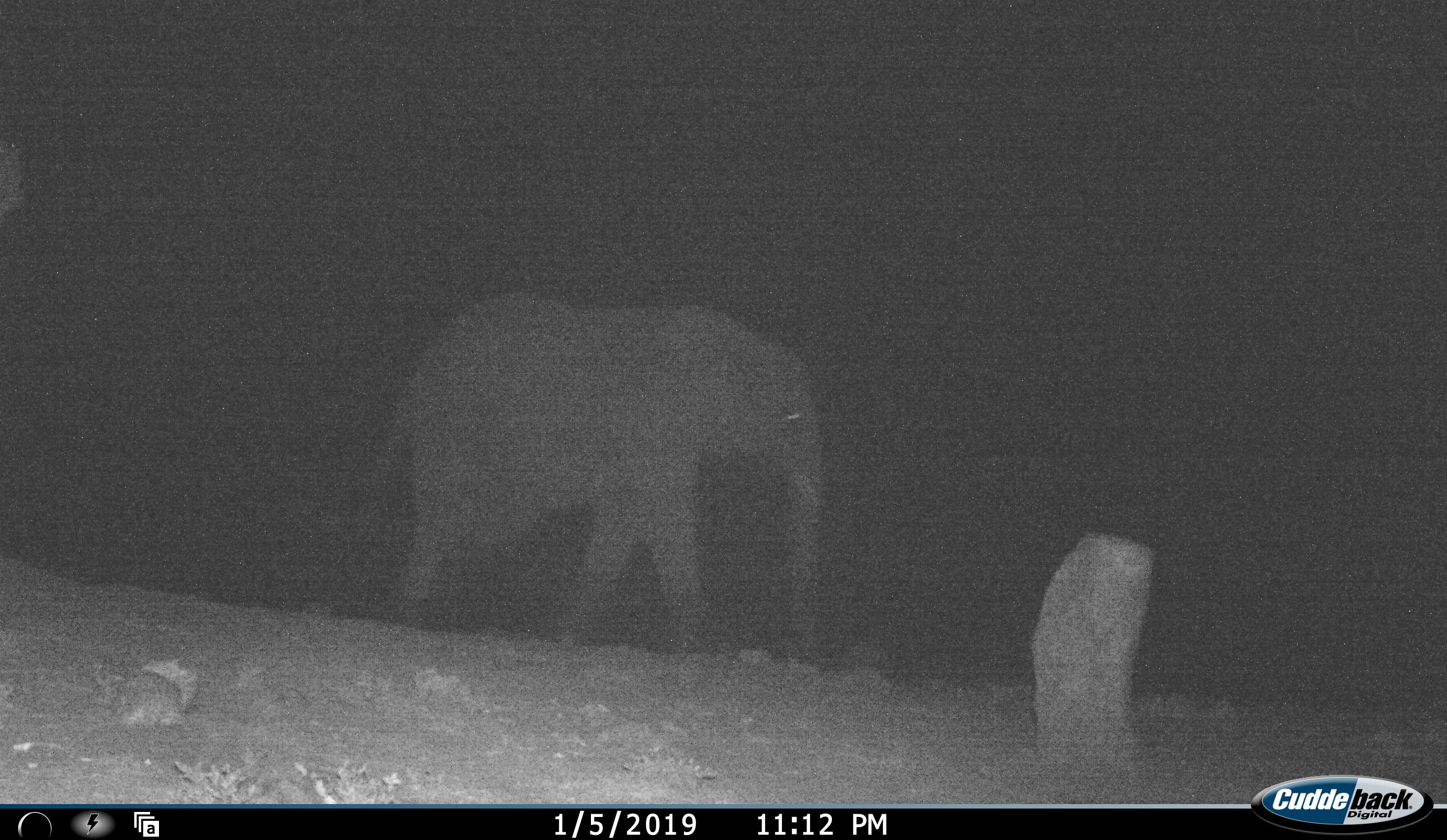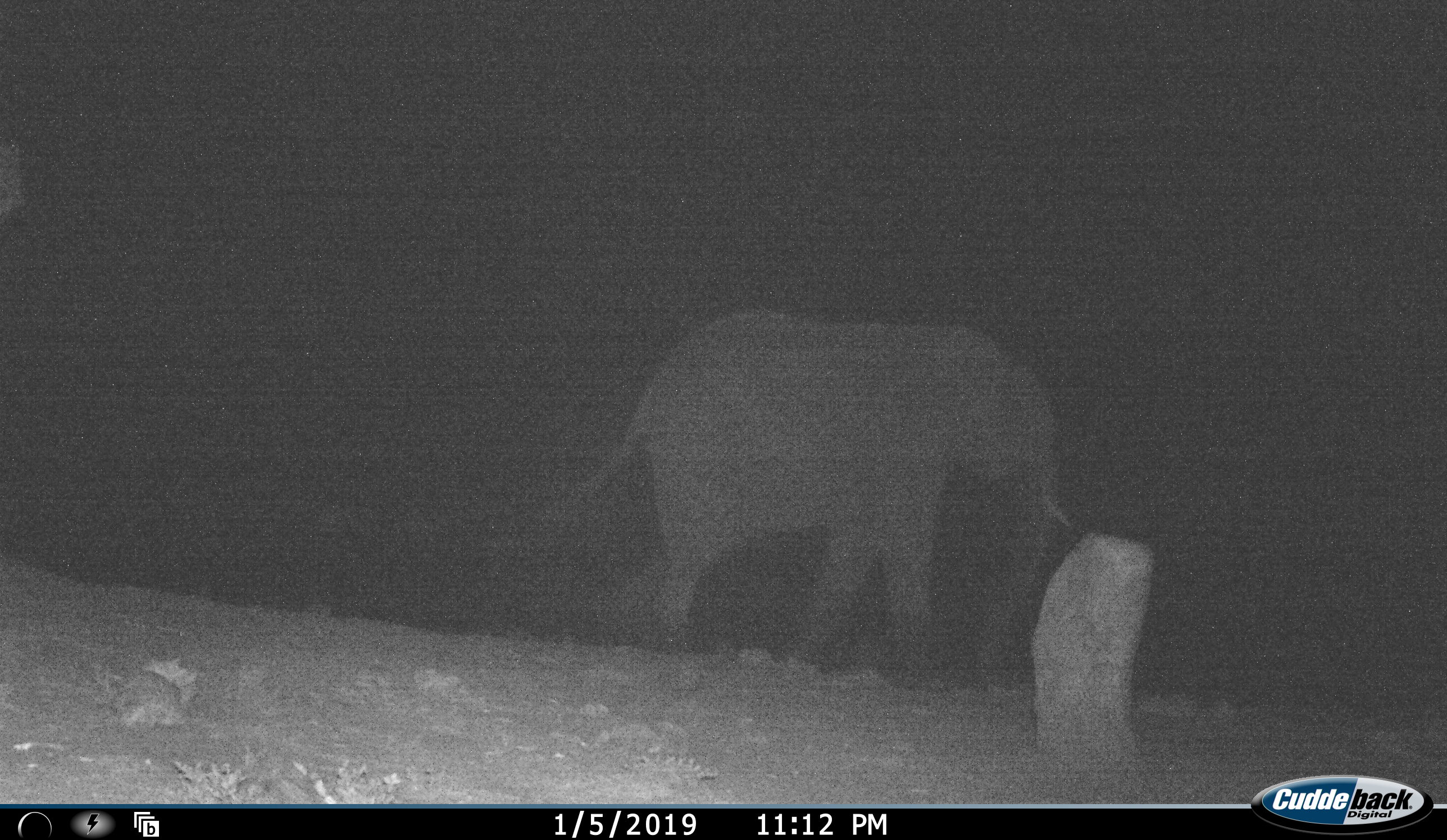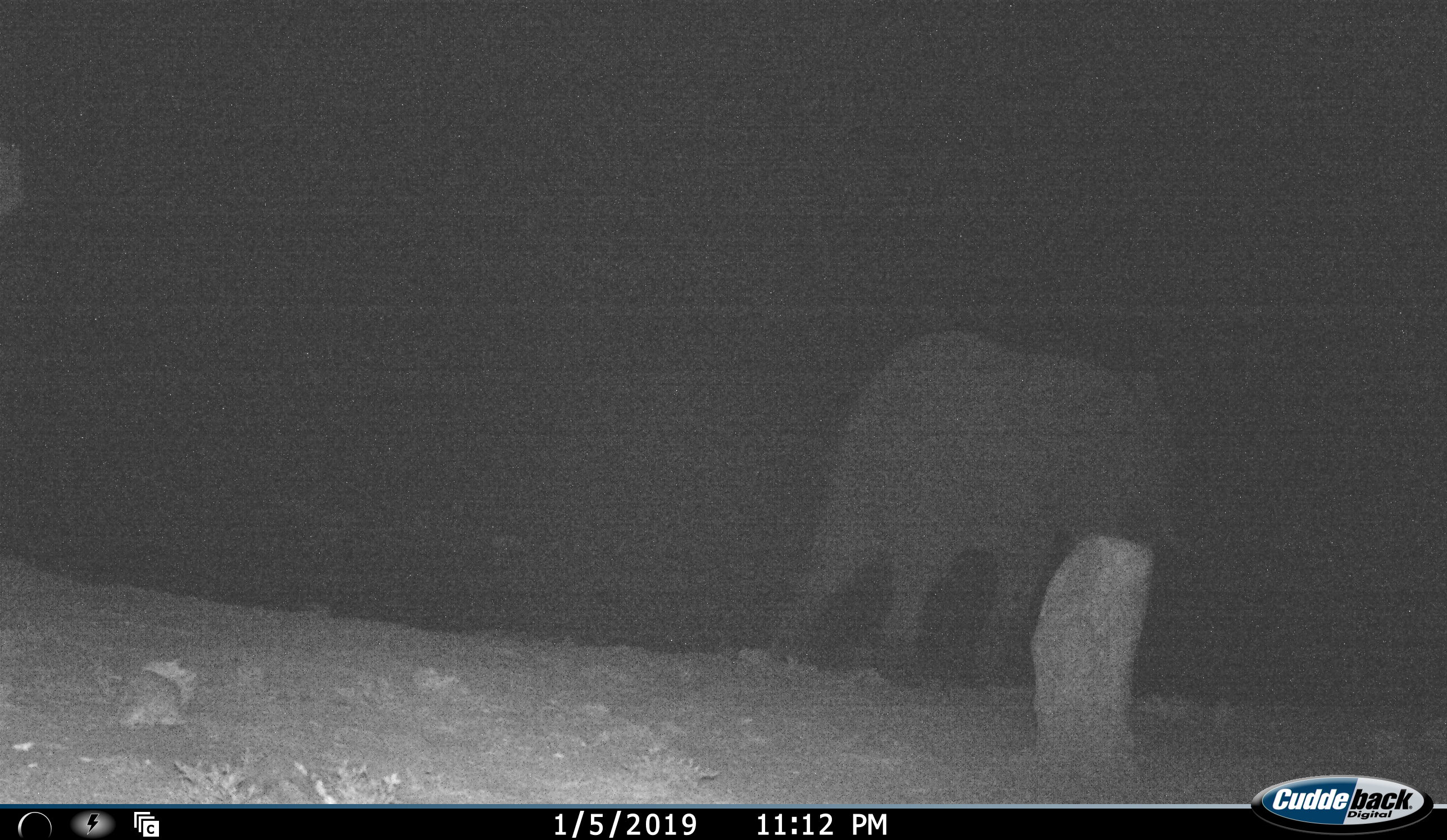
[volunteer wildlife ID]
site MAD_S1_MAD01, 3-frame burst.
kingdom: Animalia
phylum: Chordata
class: Mammalia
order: Proboscidea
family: Elephantidae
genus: Loxodonta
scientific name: Loxodonta africana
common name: african bush elephant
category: elephant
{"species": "elephant (african bush elephant) (Loxodonta africana)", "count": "1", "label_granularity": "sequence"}